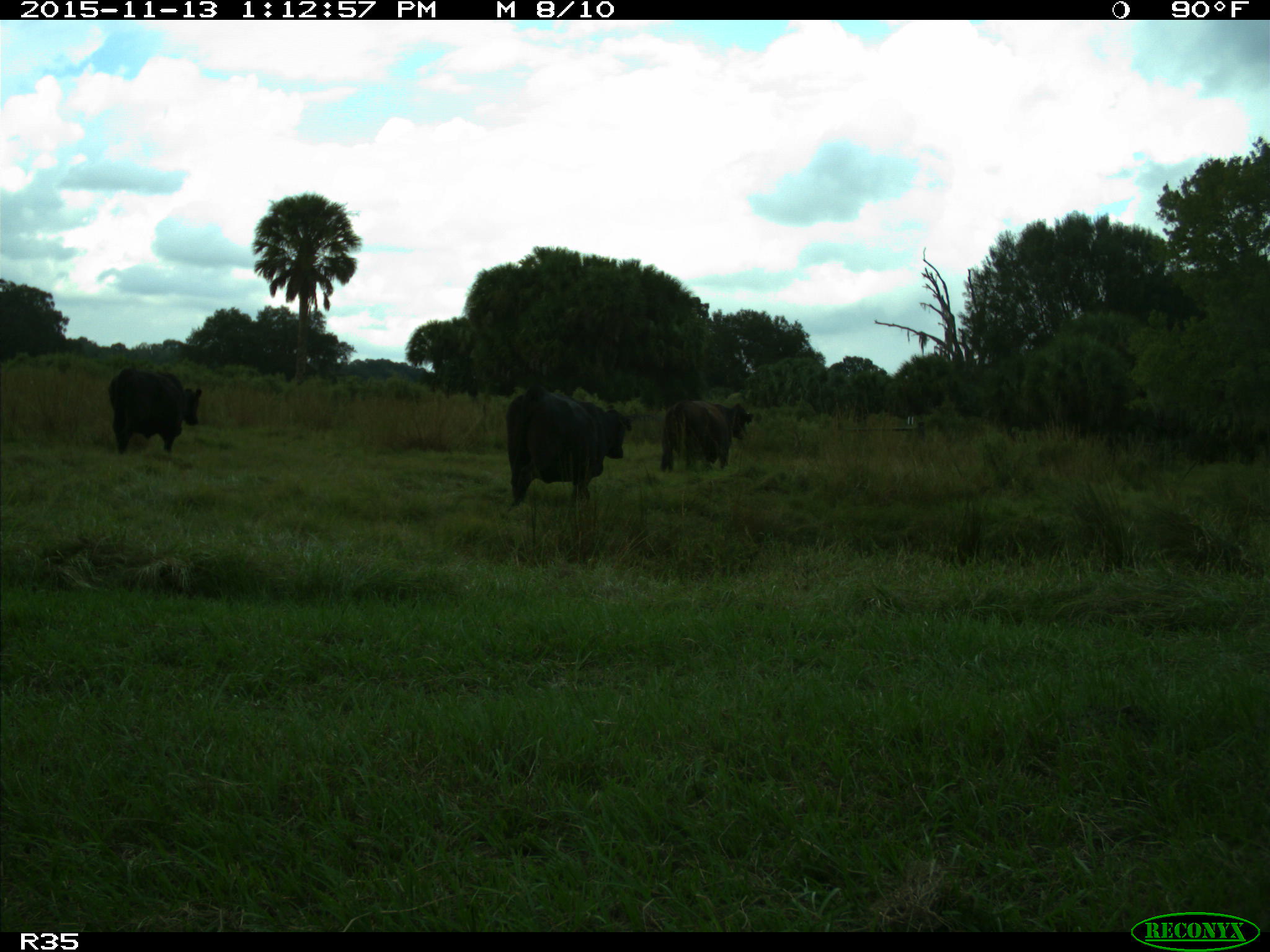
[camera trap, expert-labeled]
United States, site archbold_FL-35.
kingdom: Animalia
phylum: Chordata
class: Mammalia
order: Artiodactyla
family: Bovidae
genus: Bos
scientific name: Bos taurus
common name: domestic cow